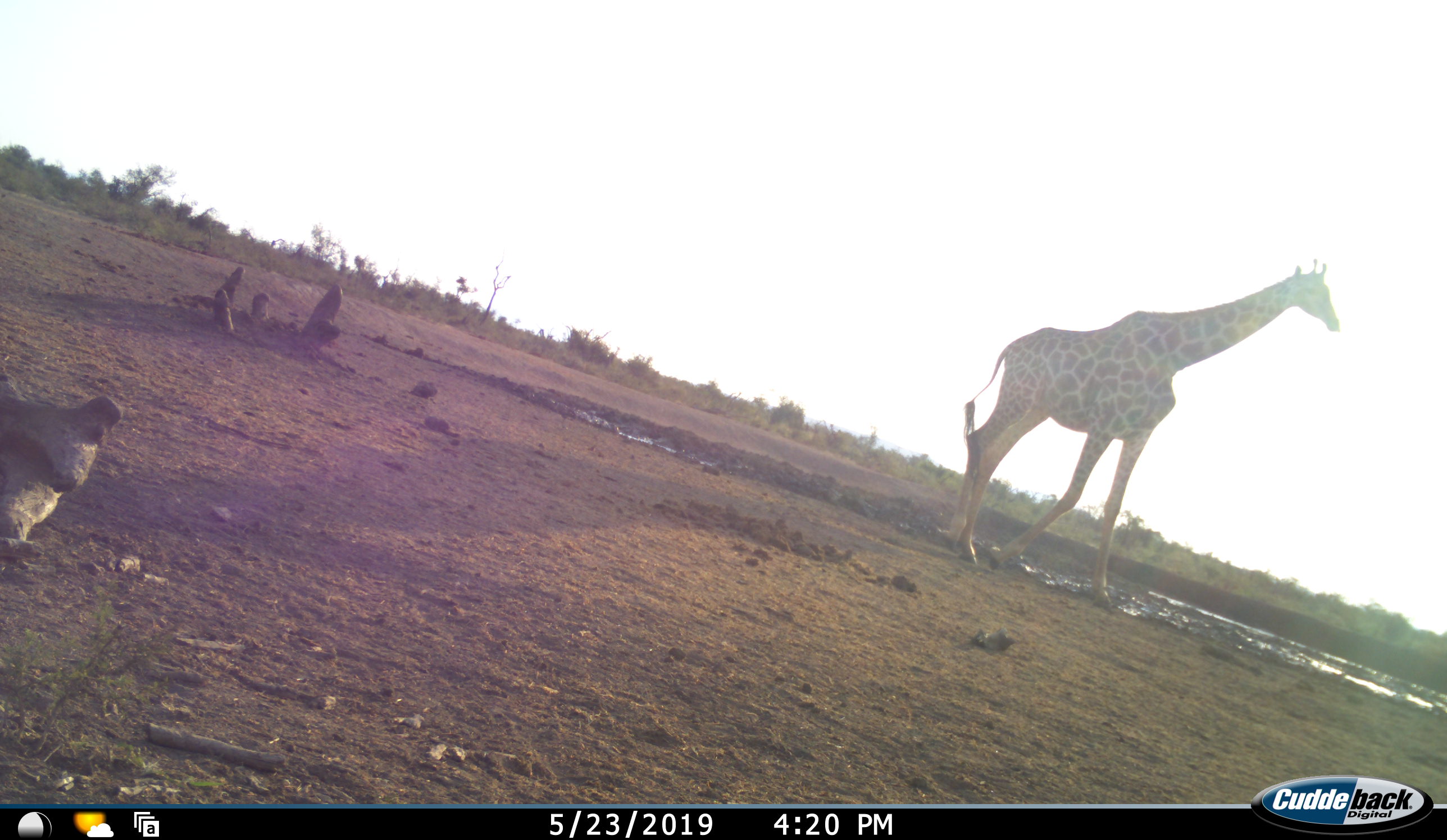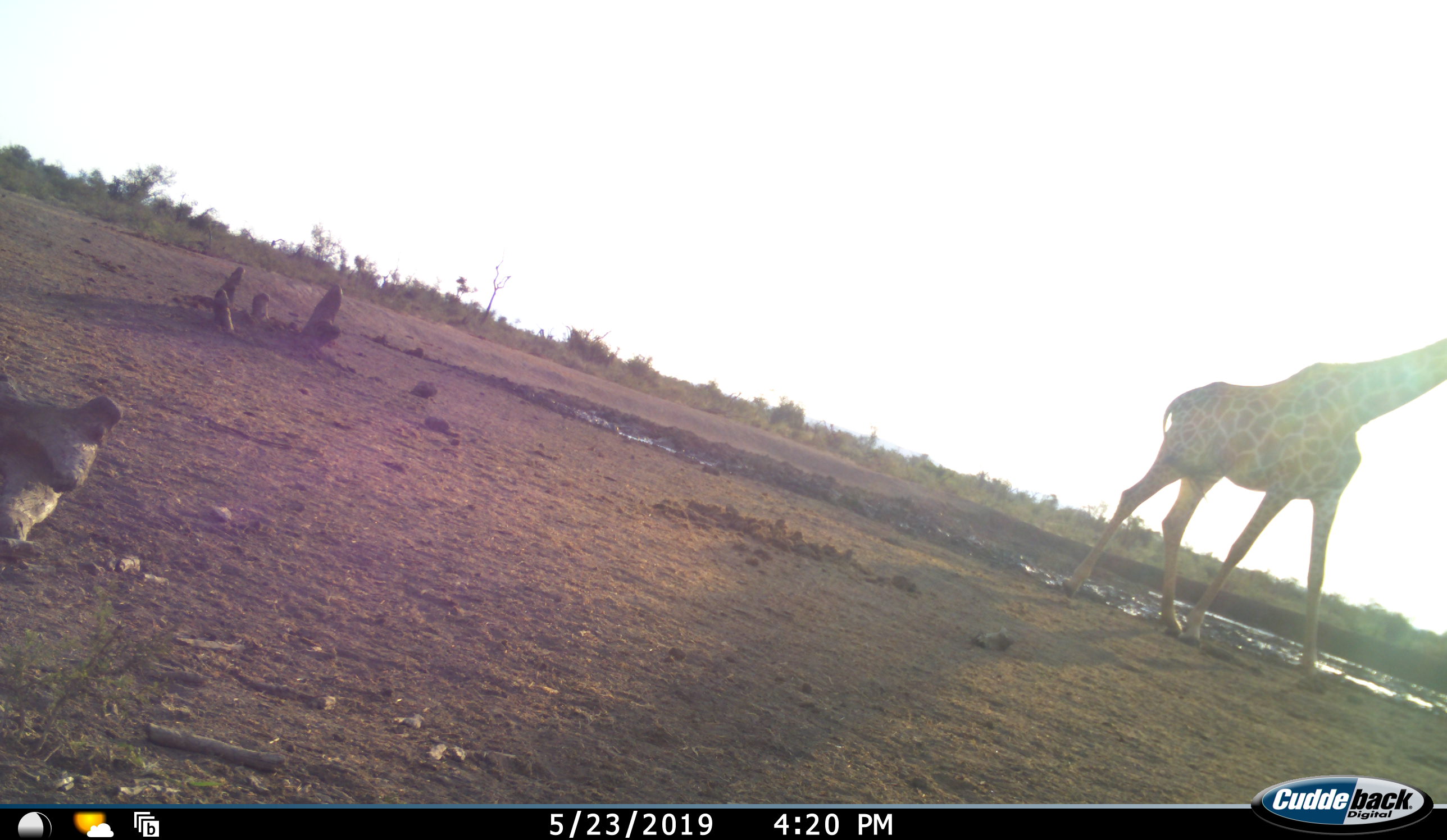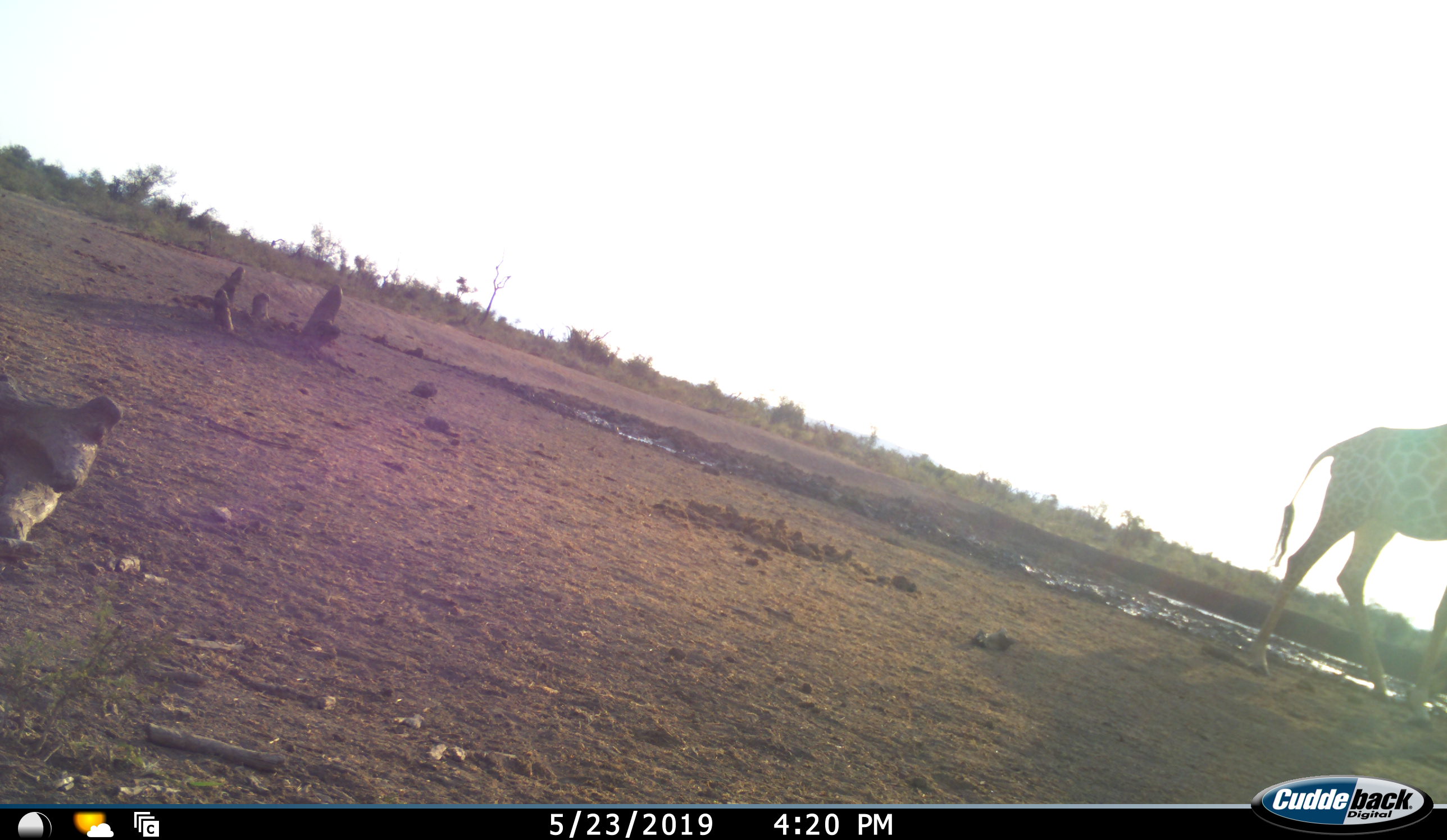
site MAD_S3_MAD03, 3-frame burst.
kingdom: Animalia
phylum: Chordata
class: Mammalia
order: Artiodactyla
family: Giraffidae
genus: Giraffa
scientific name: Giraffa camelopardalis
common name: giraffe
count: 1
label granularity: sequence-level